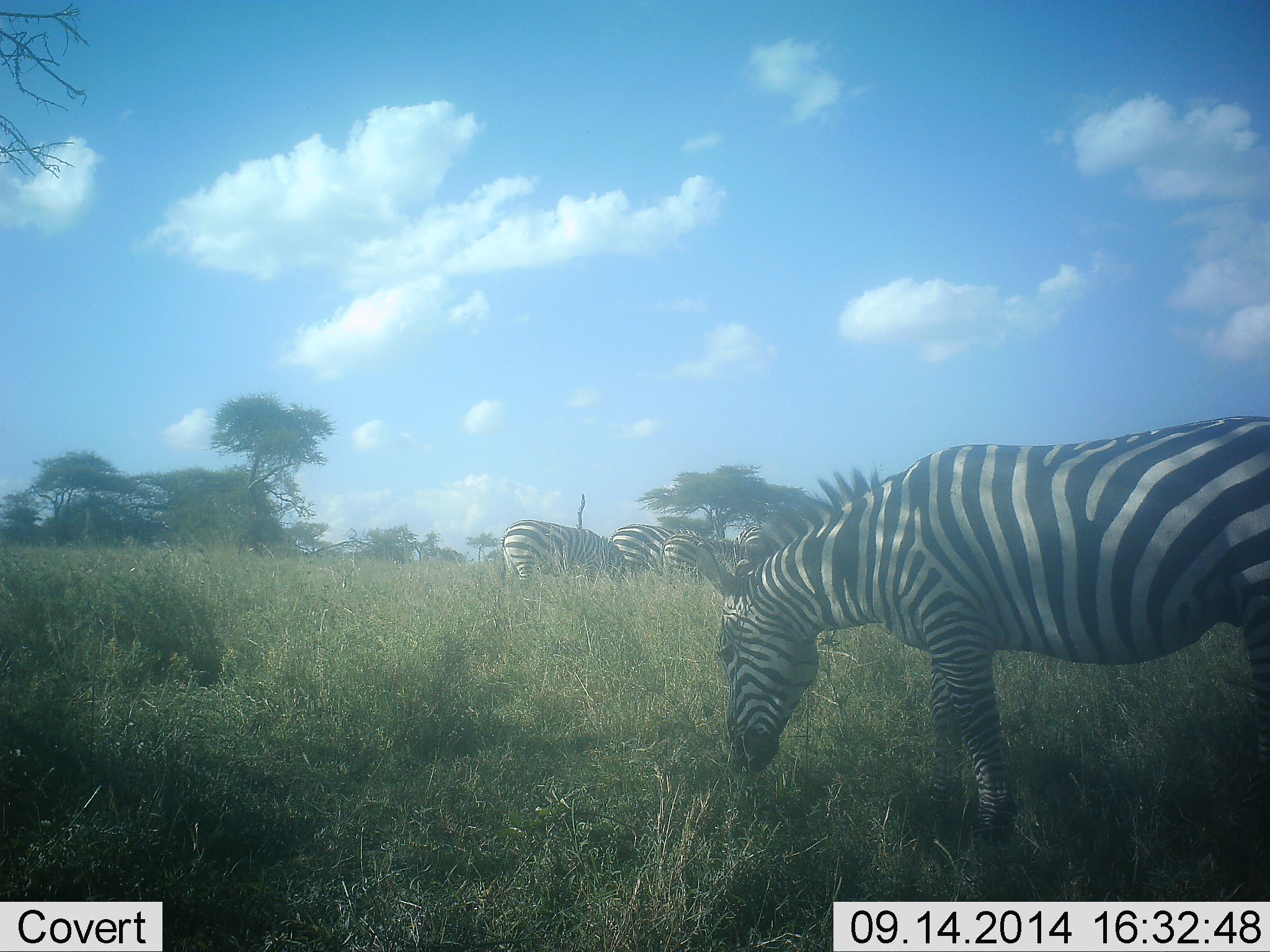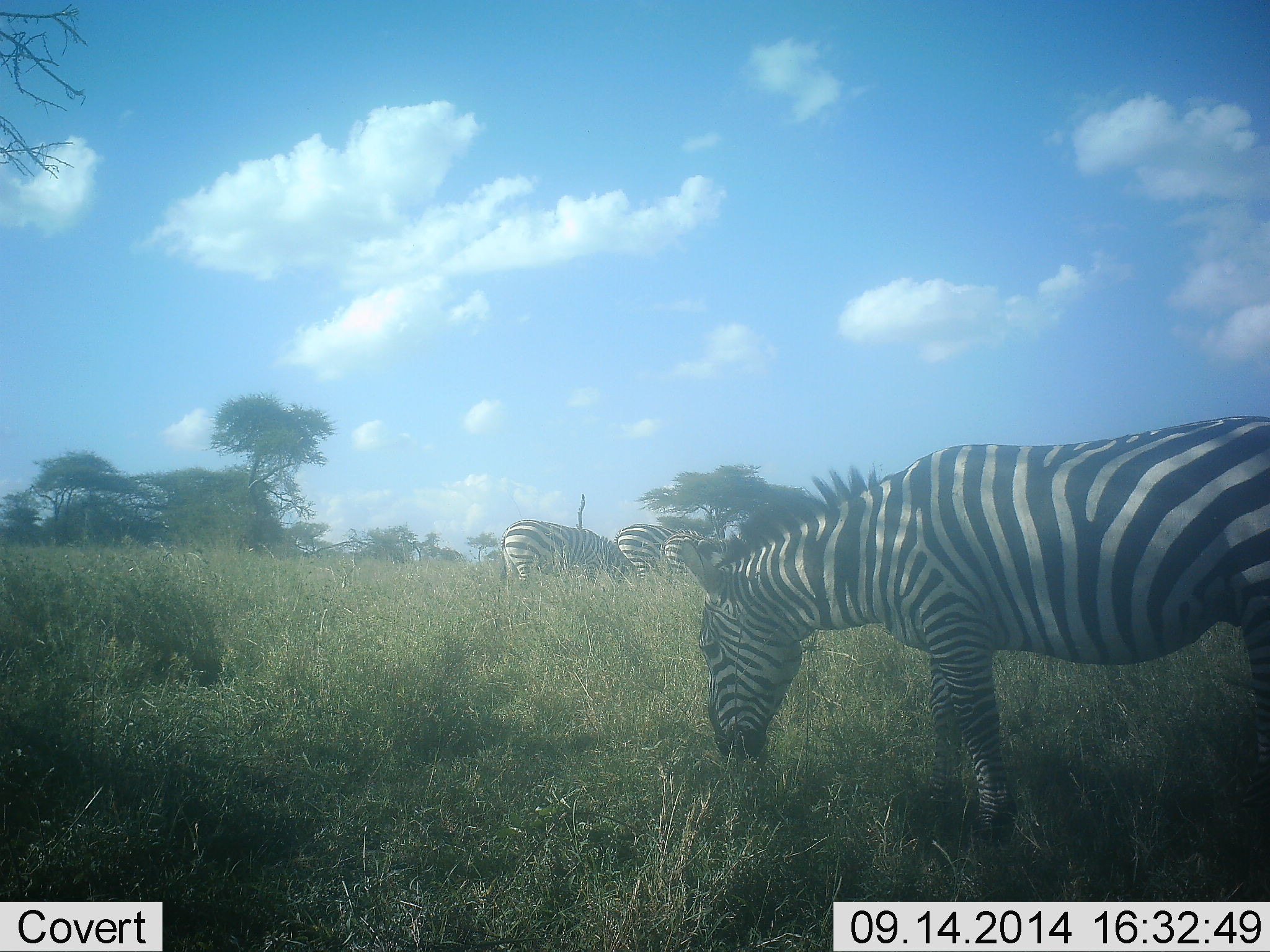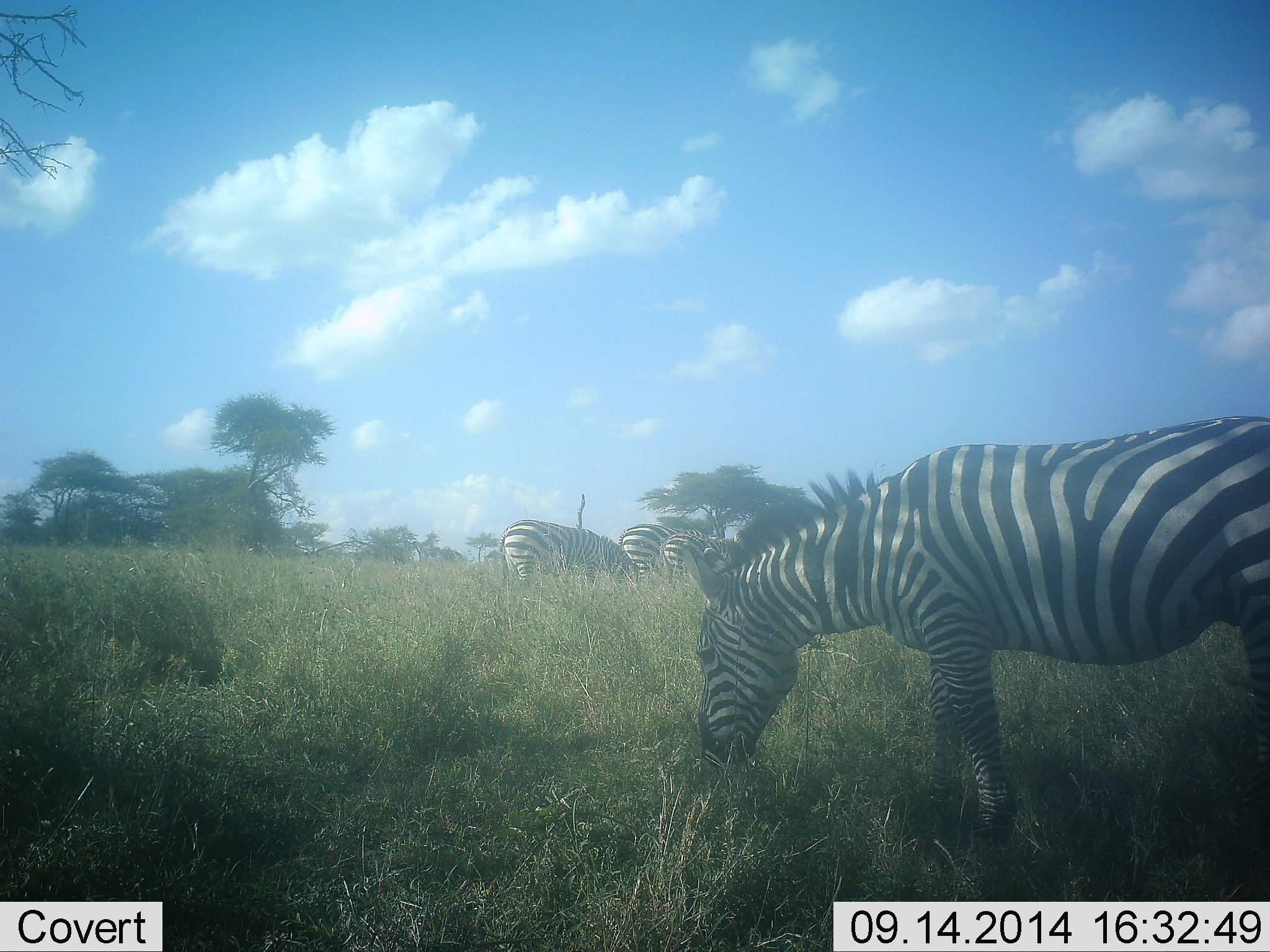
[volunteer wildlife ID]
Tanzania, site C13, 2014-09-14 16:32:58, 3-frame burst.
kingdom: Animalia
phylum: Chordata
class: Mammalia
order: Perissodactyla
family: Equidae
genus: Equus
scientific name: Equus quagga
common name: plains zebra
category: zebra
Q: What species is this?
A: Zebra (plains zebra) (Equus quagga).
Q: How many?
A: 4.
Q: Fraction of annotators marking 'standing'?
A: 30%.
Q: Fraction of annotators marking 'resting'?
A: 0%.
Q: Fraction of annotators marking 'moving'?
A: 0%.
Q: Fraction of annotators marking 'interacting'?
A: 0%.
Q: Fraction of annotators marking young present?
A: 0%.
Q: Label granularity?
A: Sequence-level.